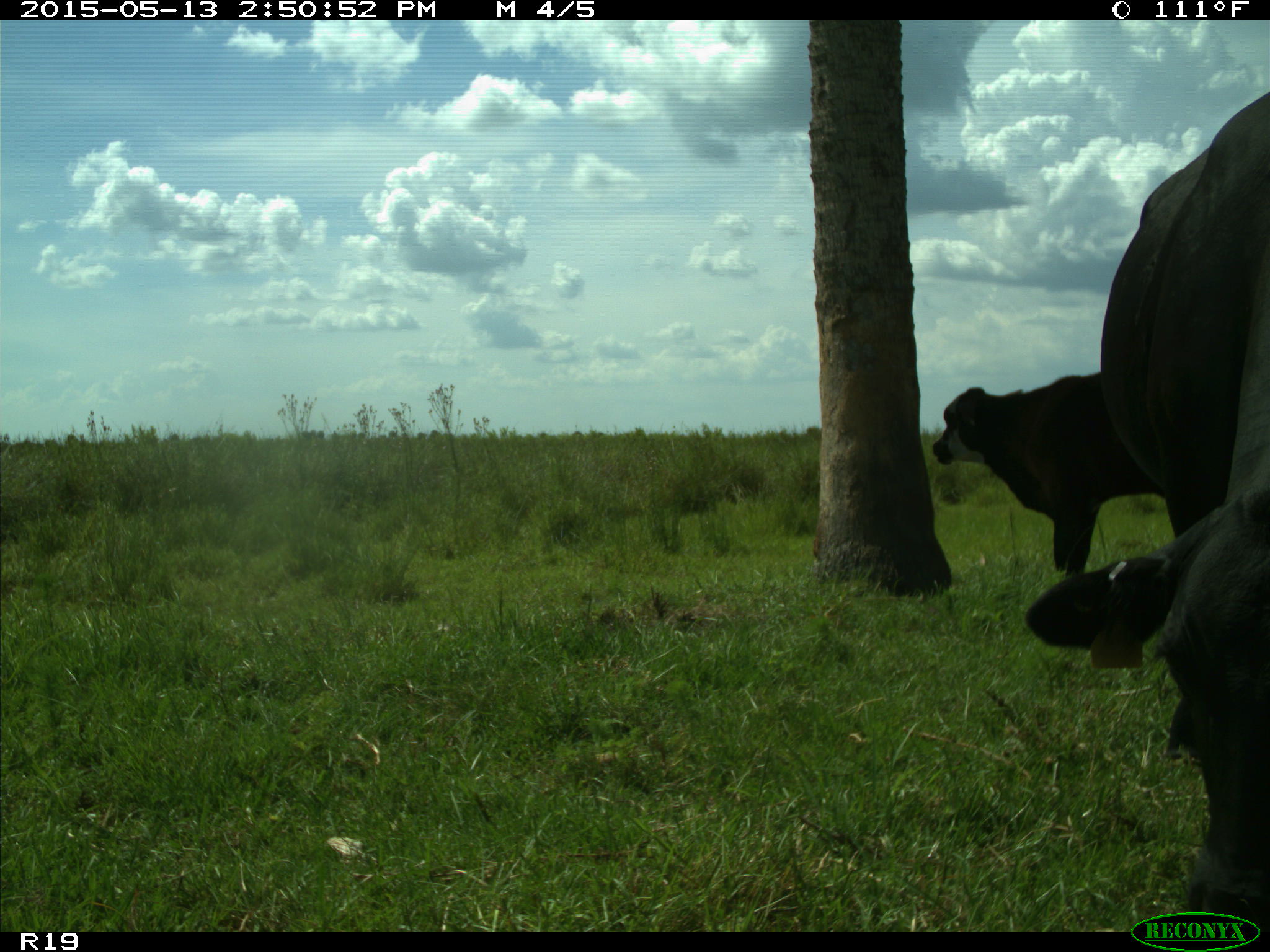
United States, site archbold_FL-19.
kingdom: Animalia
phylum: Chordata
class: Mammalia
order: Artiodactyla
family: Bovidae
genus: Bos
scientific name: Bos taurus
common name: domestic cow